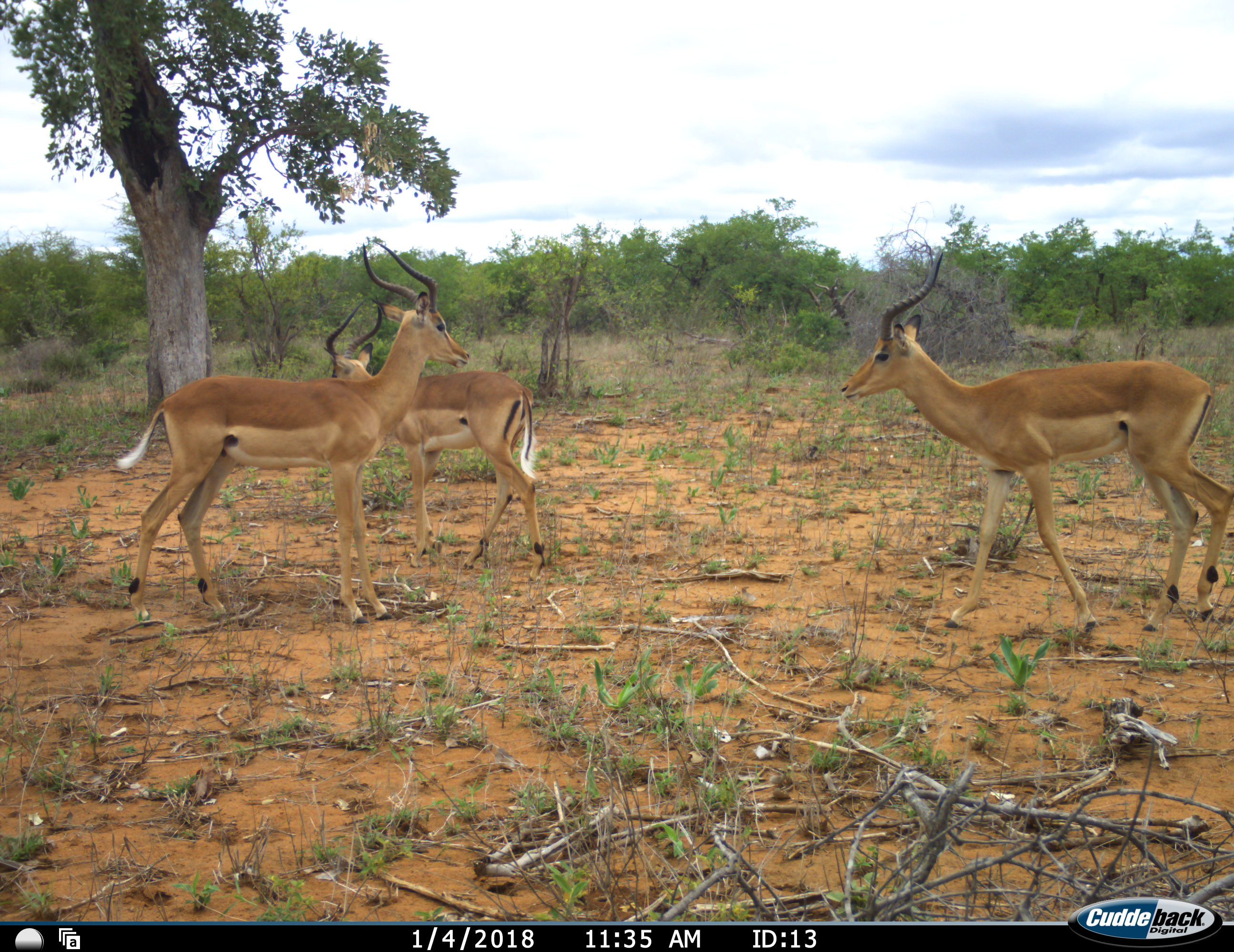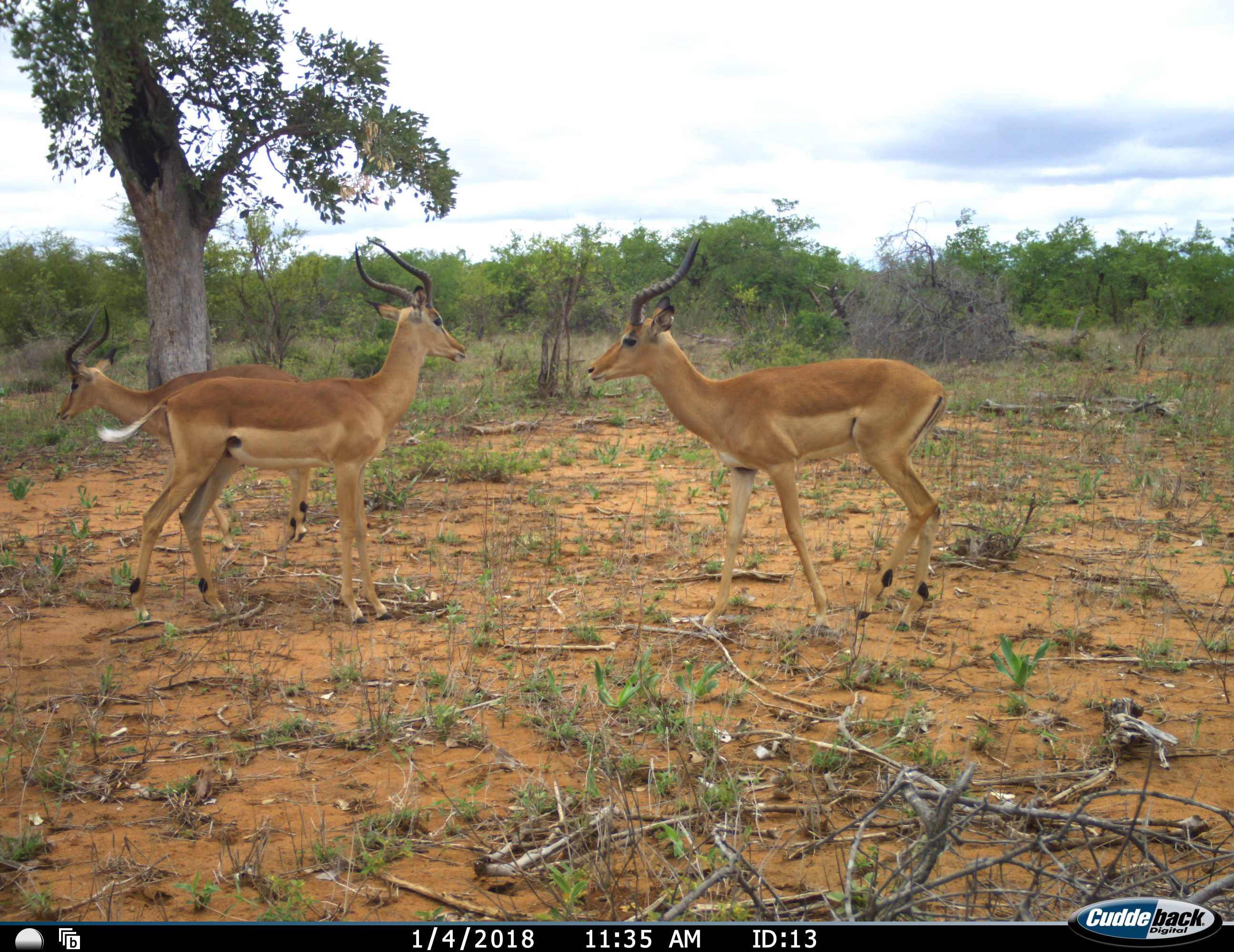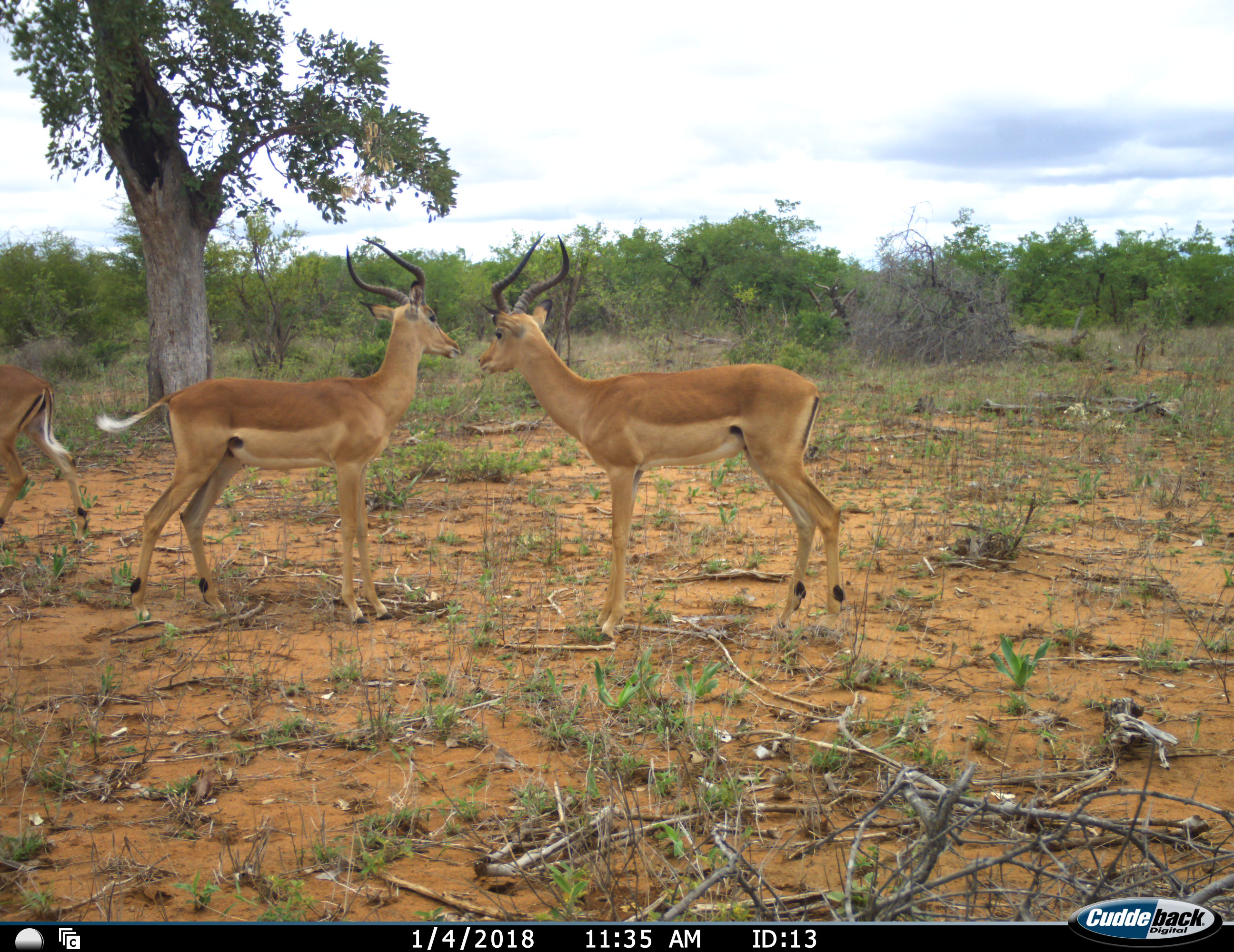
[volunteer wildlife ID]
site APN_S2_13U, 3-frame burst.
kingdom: Animalia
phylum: Chordata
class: Mammalia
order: Artiodactyla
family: Bovidae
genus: Aepyceros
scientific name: Aepyceros melampus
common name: impala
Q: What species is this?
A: Impala (Aepyceros melampus).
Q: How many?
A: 3.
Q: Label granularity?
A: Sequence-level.